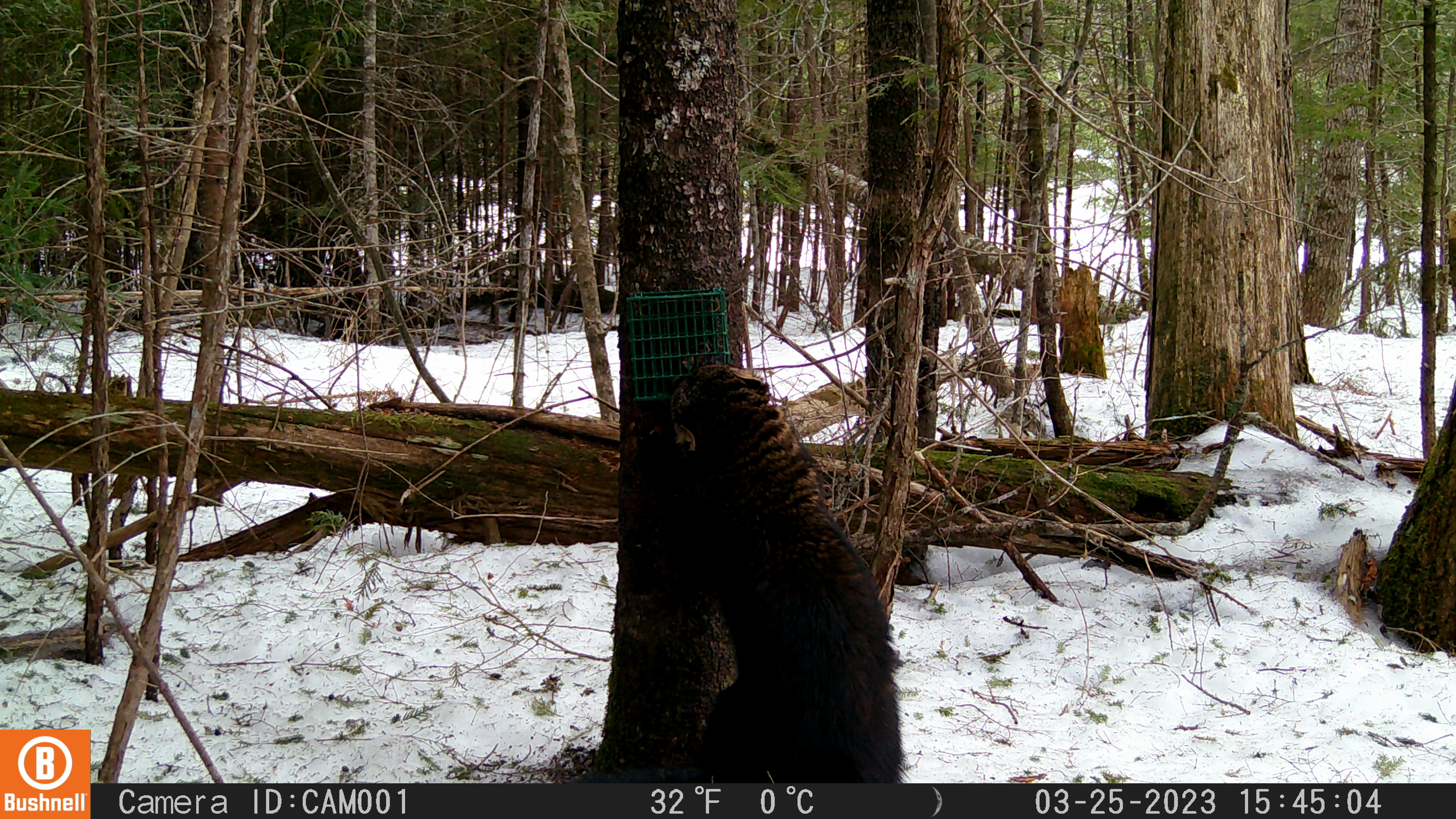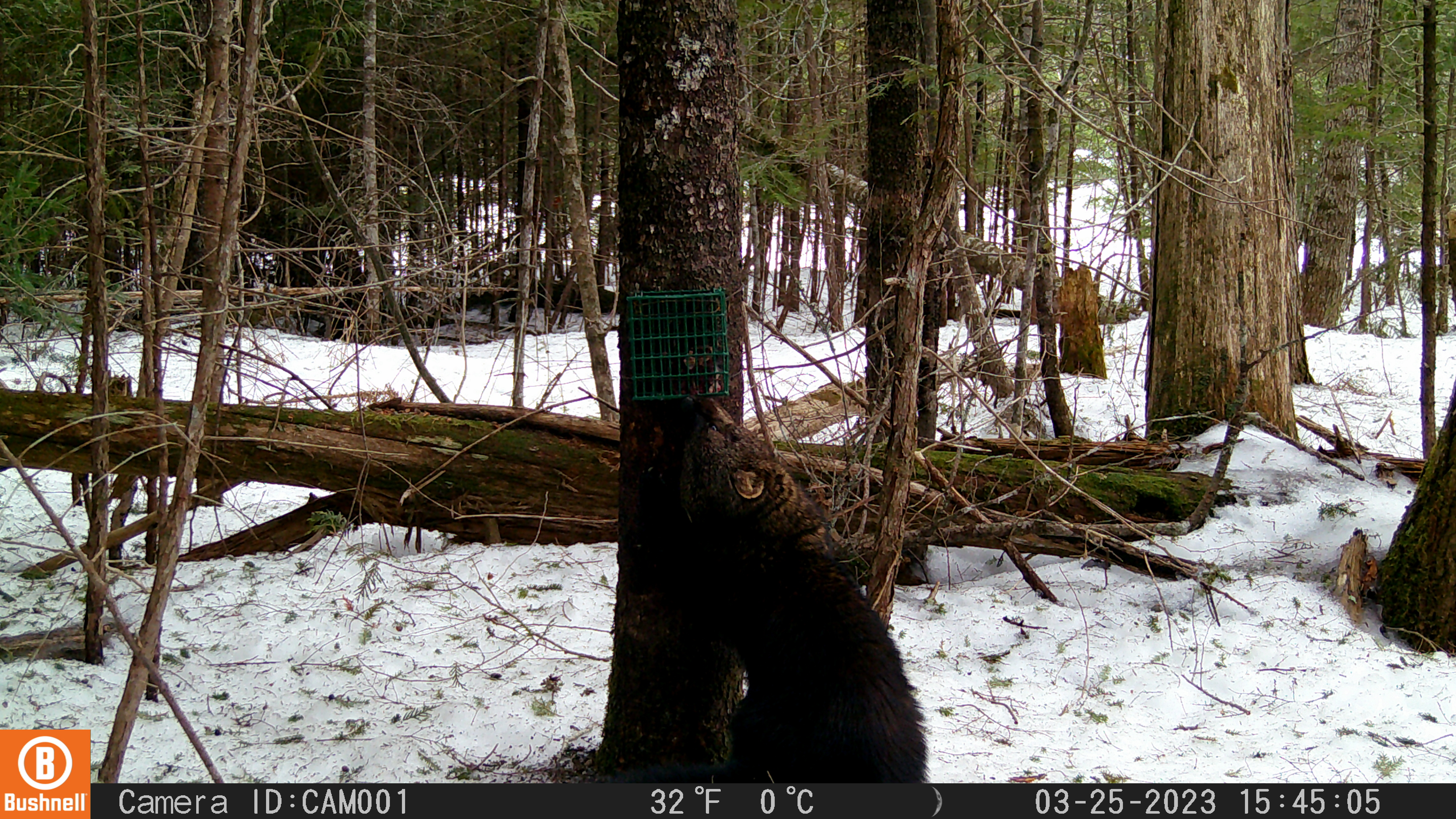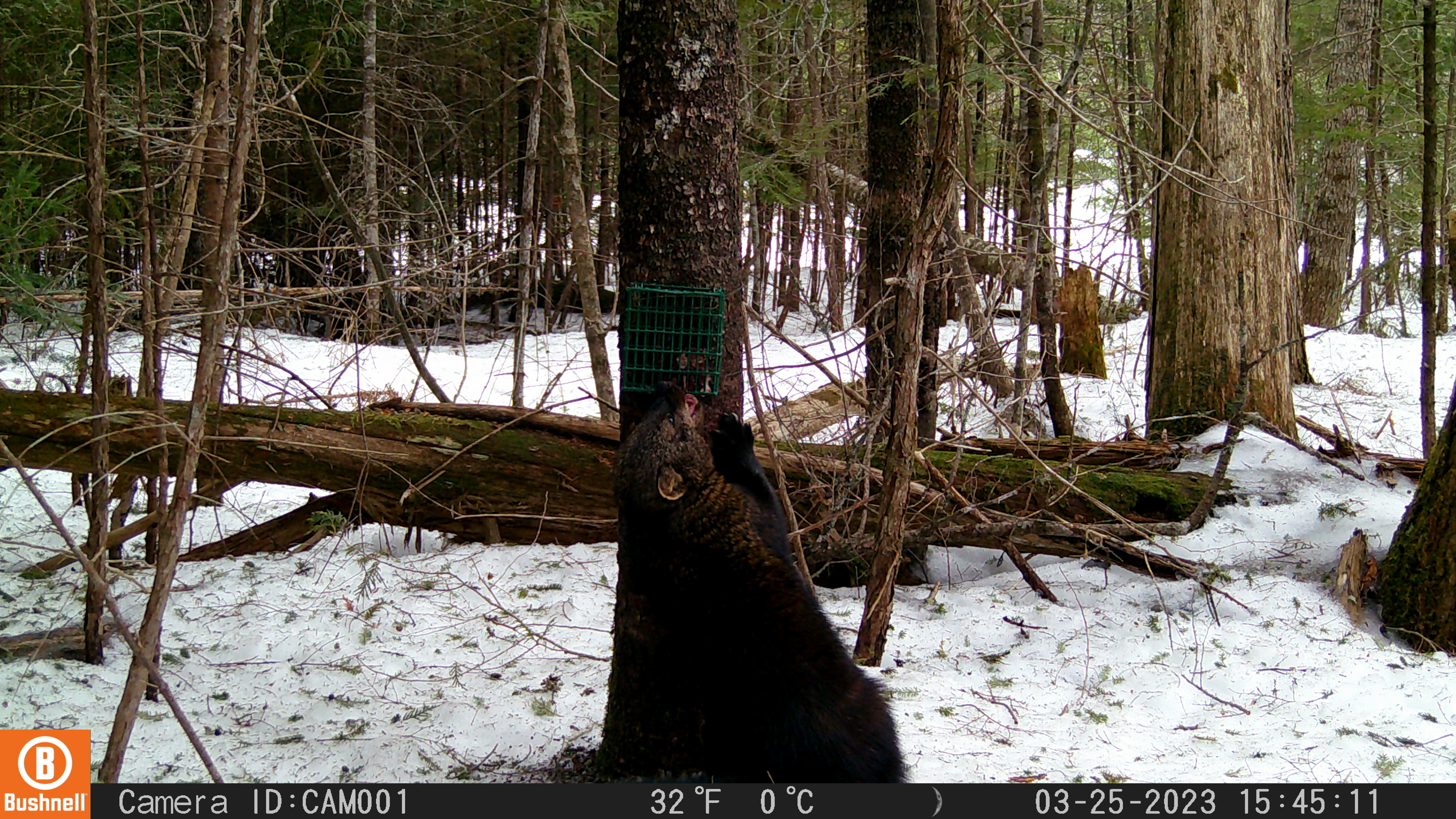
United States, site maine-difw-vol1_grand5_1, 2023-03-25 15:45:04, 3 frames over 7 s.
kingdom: Animalia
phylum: Chordata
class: Mammalia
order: Carnivora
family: Mustelidae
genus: Pekania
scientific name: Pekania pennanti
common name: fisher